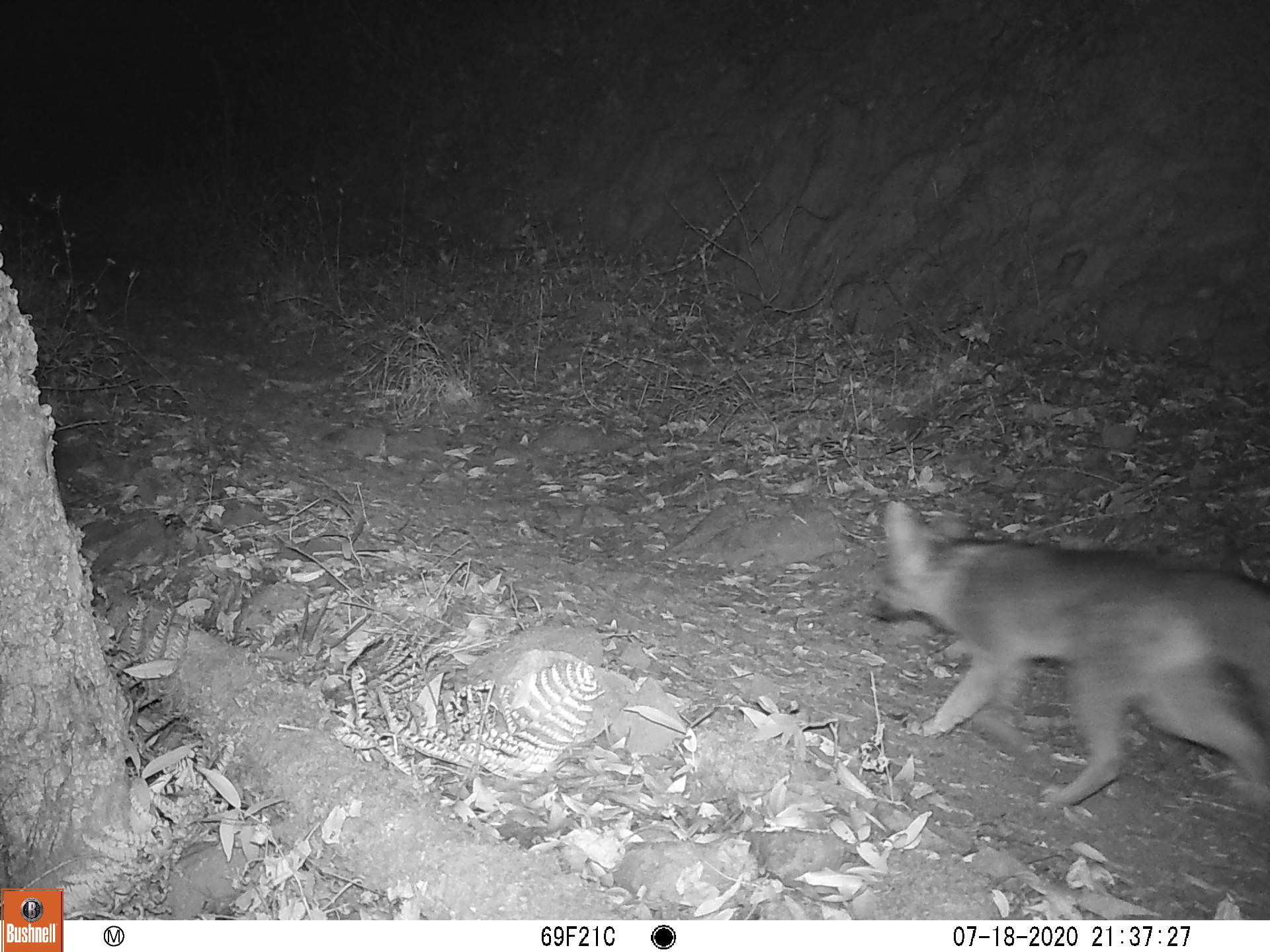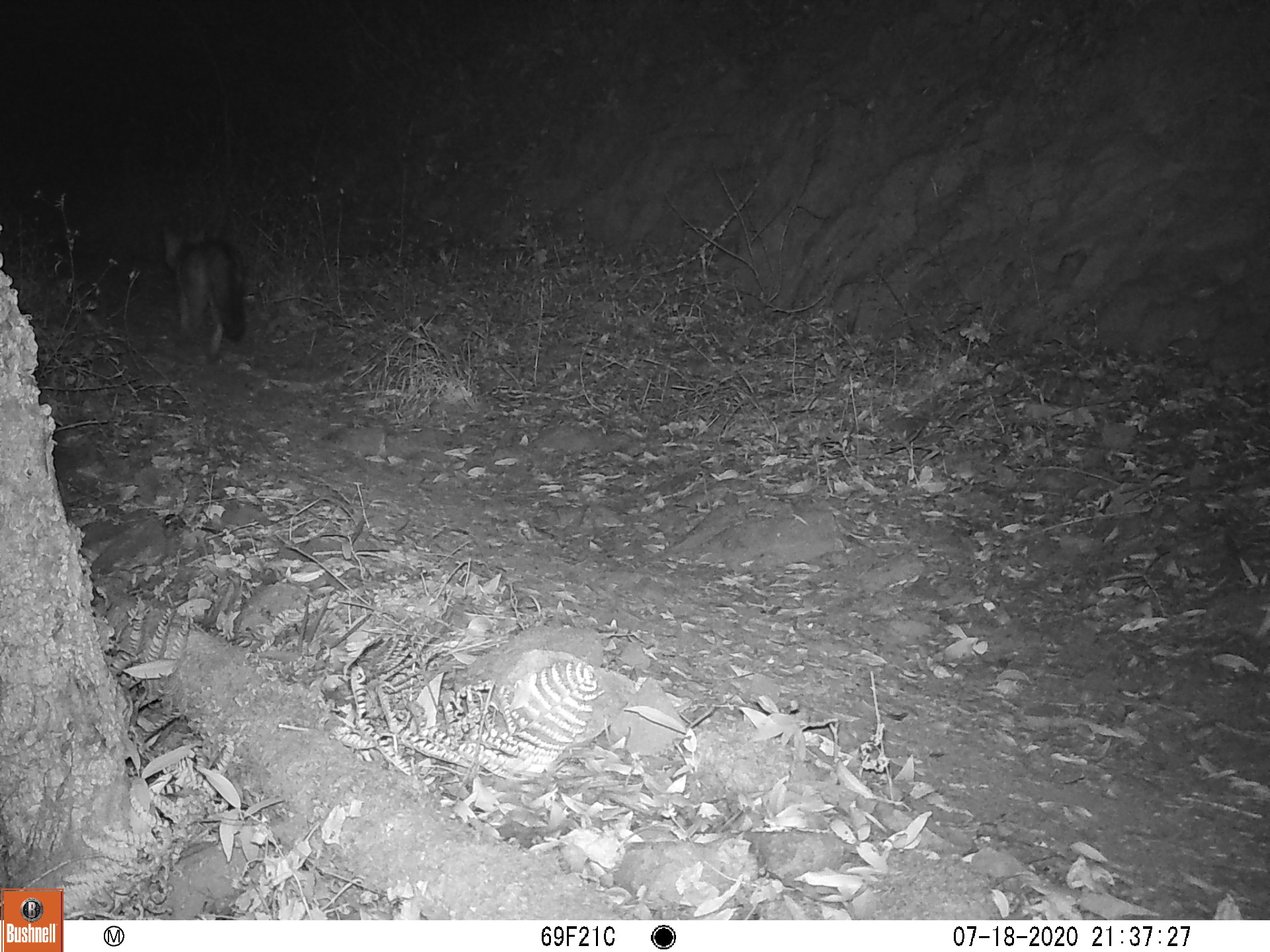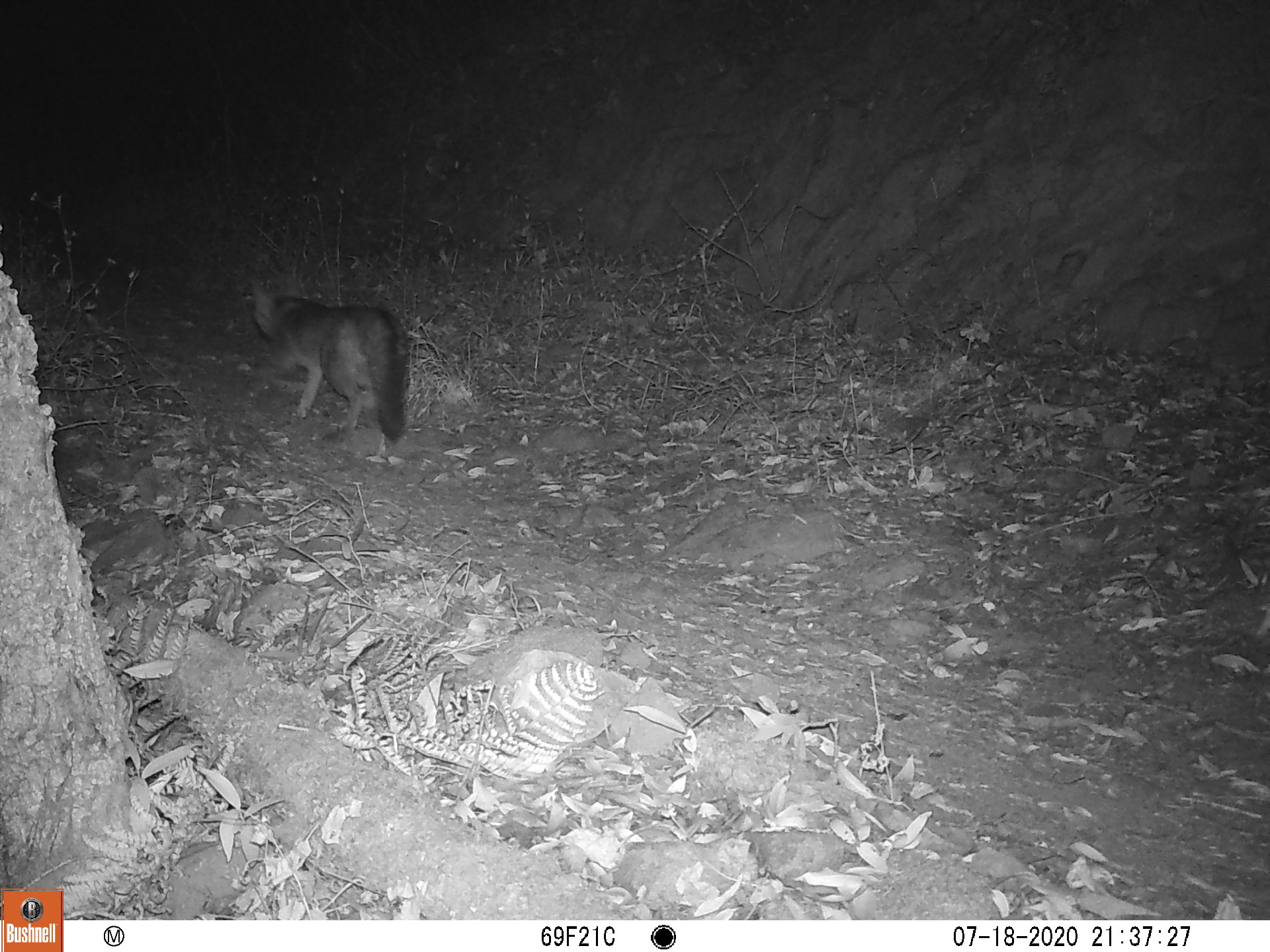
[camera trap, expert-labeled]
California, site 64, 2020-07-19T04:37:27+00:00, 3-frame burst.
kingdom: Animalia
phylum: Chordata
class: Mammalia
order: Carnivora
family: Canidae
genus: Urocyon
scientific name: Urocyon cinereoargenteus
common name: gray fox